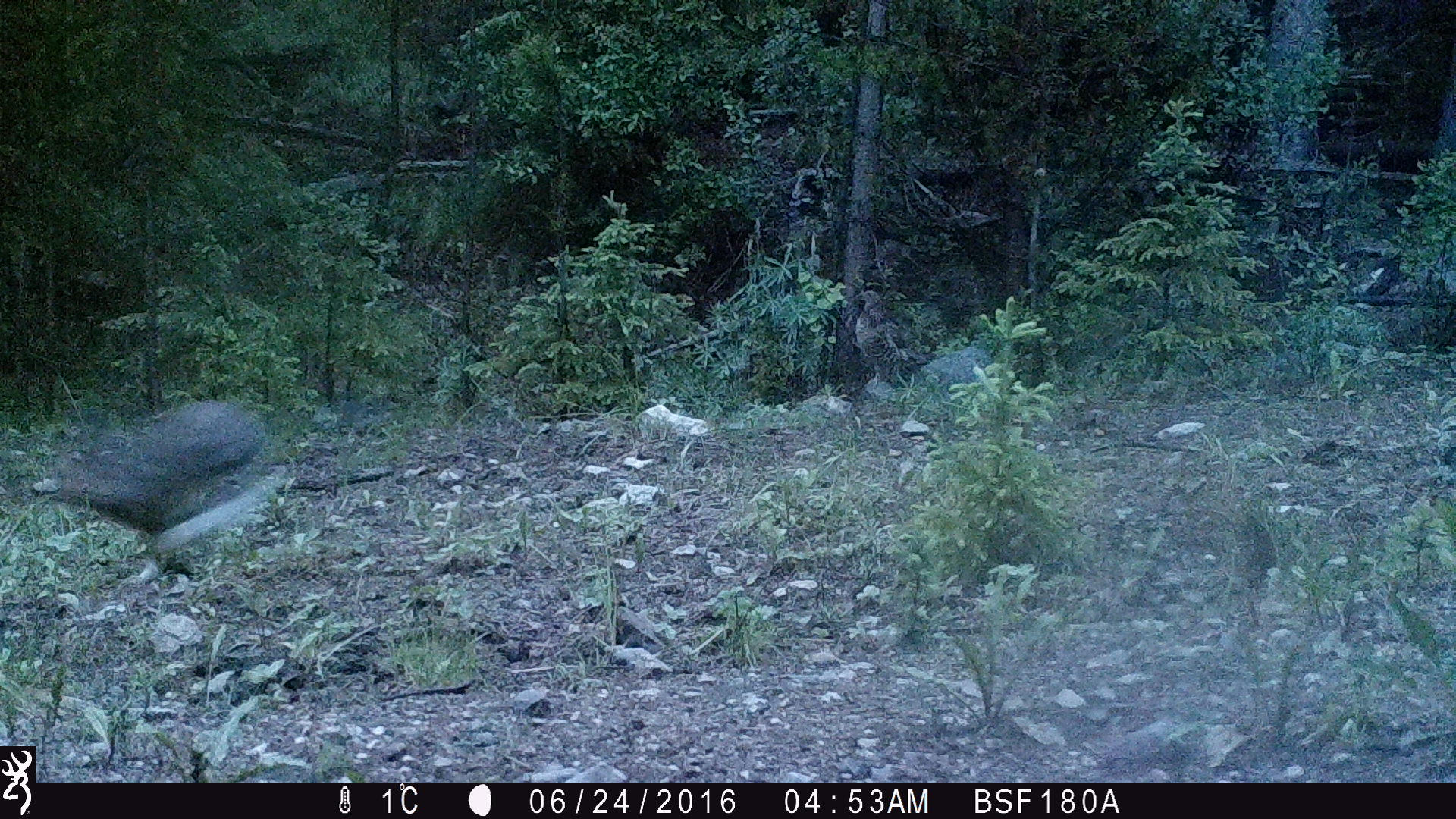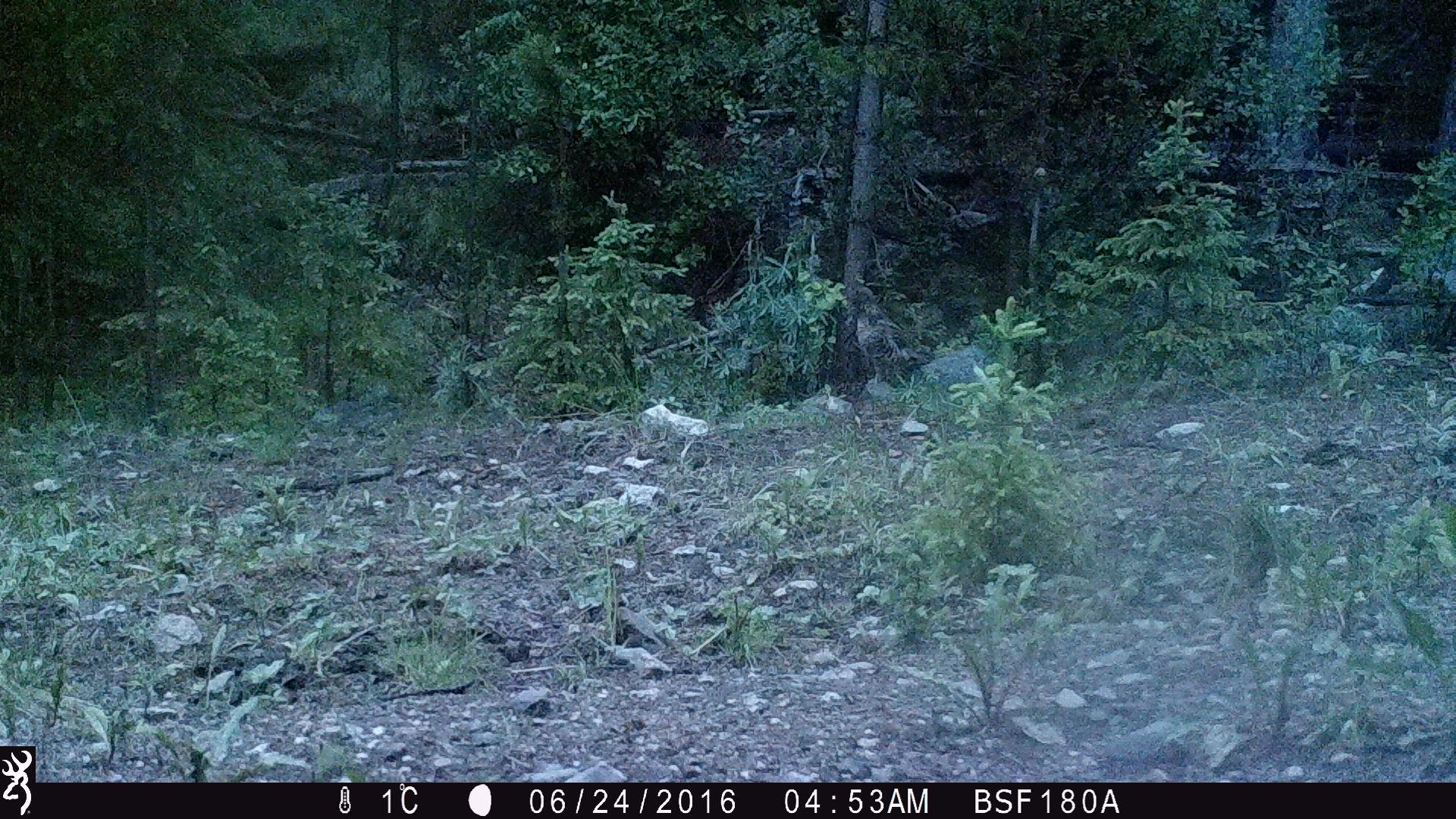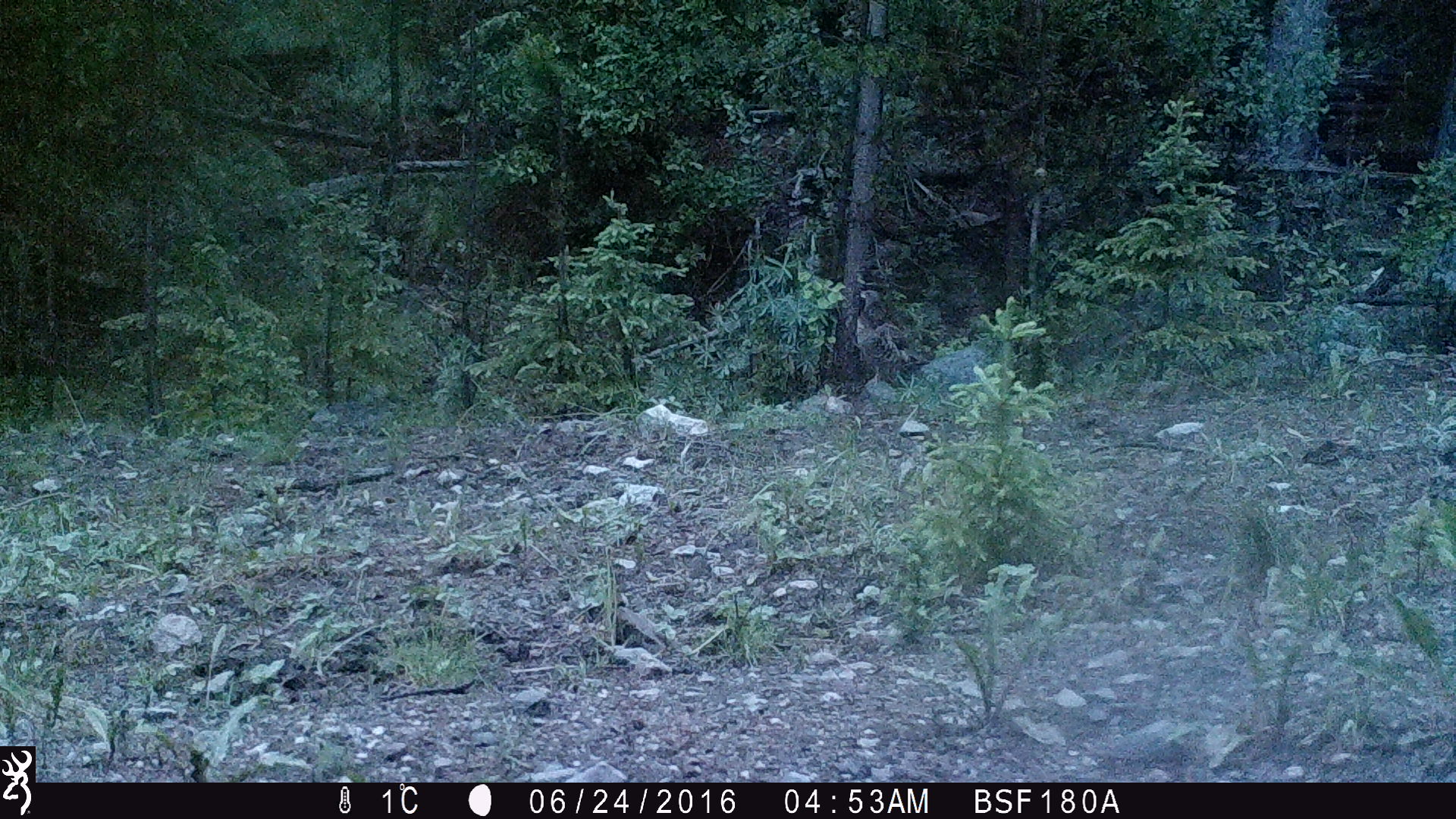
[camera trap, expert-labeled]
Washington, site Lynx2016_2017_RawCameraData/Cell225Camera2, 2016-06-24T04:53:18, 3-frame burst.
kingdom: Animalia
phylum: Chordata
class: Mammalia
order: Lagomorpha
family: Leporidae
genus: Lepus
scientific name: Lepus americanus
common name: snowshoe hare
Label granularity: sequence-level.